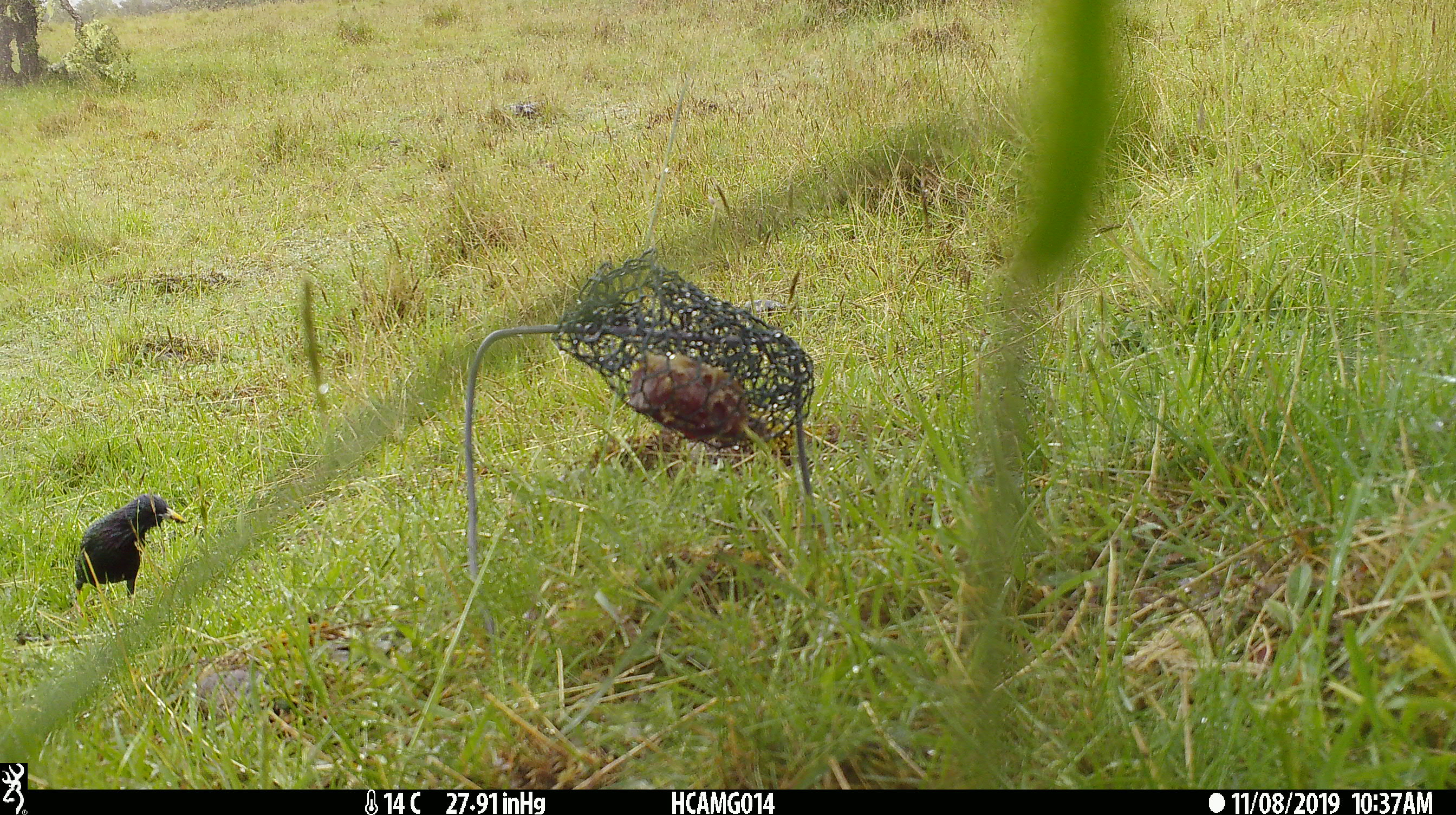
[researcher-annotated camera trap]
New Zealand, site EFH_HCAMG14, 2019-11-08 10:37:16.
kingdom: Animalia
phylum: Chordata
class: Aves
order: Passeriformes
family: Sturnidae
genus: Sturnus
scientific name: Sturnus vulgaris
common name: european starling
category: starling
Starling (european starling) (Sturnus vulgaris).